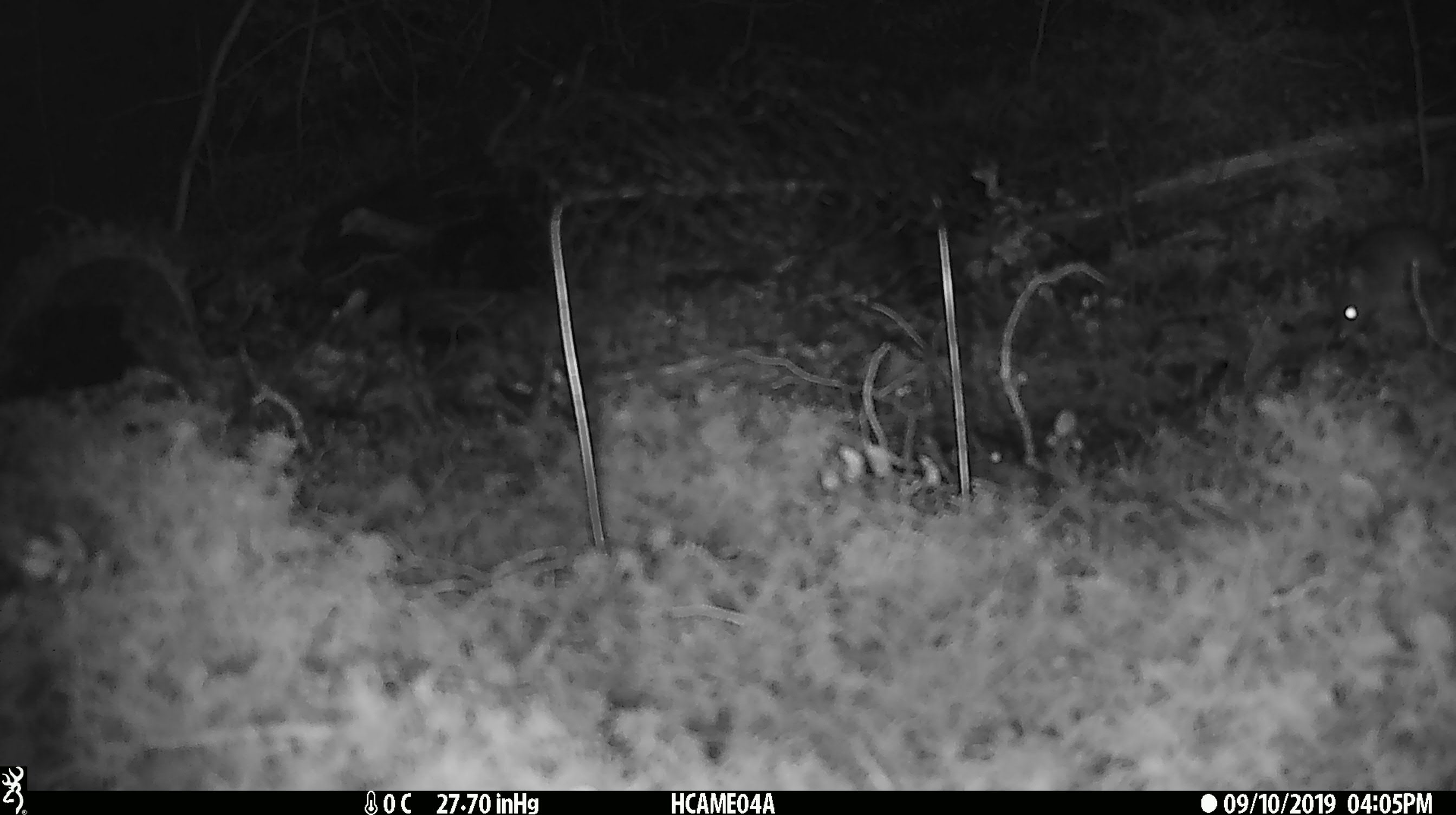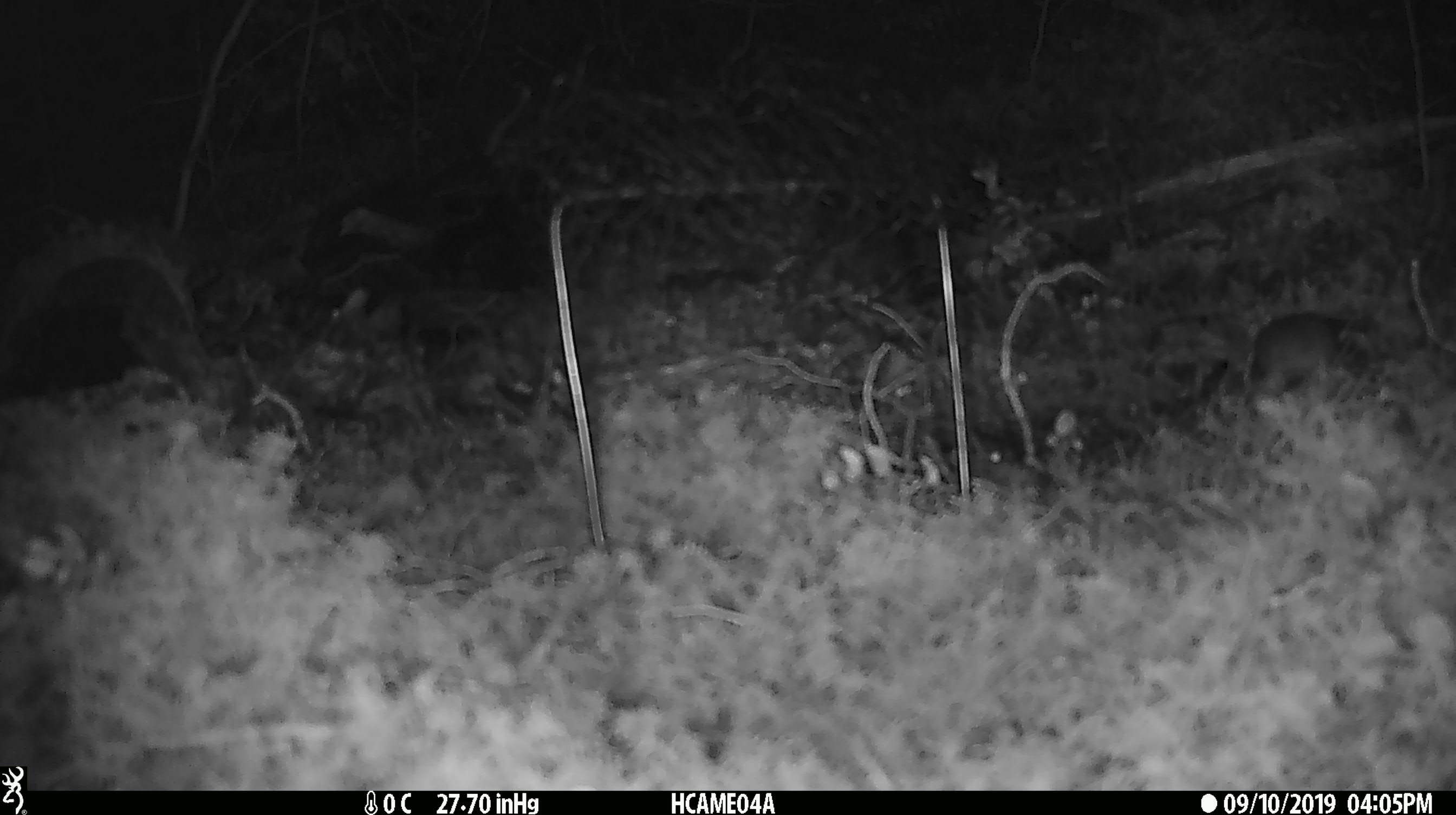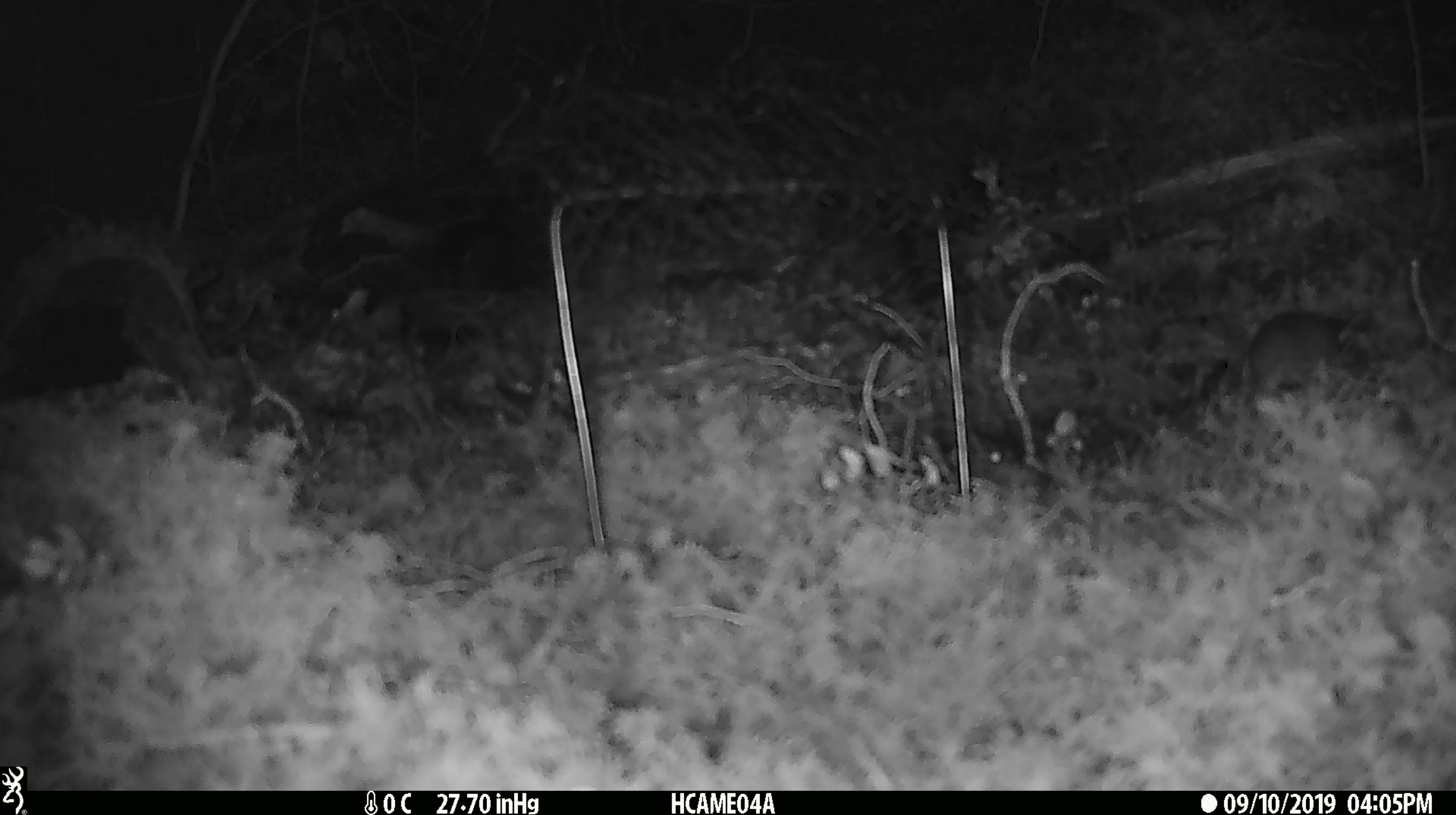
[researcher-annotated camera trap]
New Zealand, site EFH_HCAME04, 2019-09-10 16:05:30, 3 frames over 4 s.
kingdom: Animalia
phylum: Chordata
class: Mammalia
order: Rodentia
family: Muridae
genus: Mus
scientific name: Mus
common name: mouse